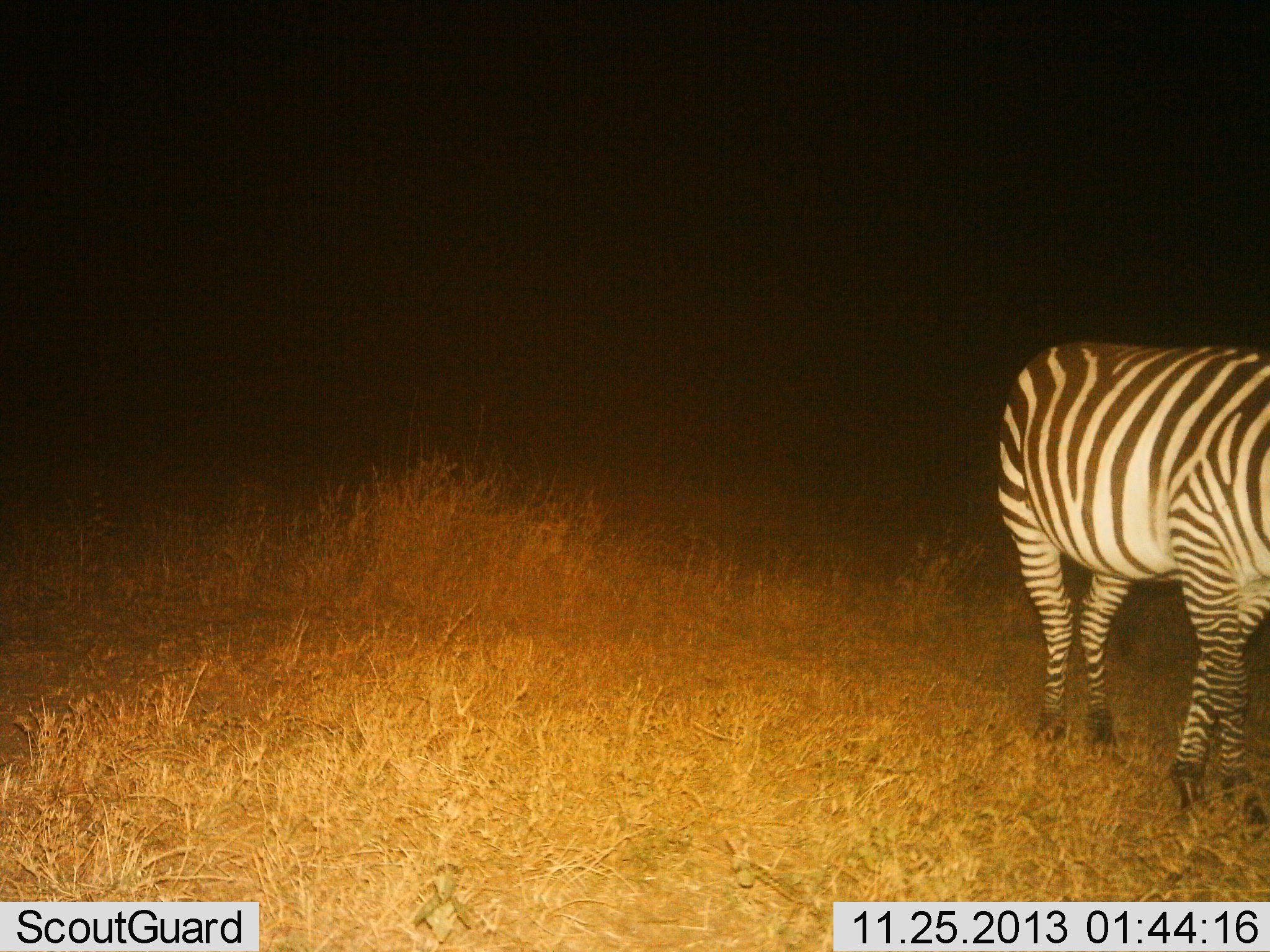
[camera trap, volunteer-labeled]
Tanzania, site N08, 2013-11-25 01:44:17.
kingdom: Animalia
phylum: Chordata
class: Mammalia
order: Perissodactyla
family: Equidae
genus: Equus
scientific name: Equus quagga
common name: plains zebra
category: zebra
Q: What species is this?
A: Zebra (plains zebra) (Equus quagga).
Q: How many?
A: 1.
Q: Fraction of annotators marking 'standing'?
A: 70%.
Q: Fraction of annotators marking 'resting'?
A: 0%.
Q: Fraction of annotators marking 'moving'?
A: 30%.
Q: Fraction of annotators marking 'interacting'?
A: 0%.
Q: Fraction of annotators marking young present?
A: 0%.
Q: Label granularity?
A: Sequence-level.